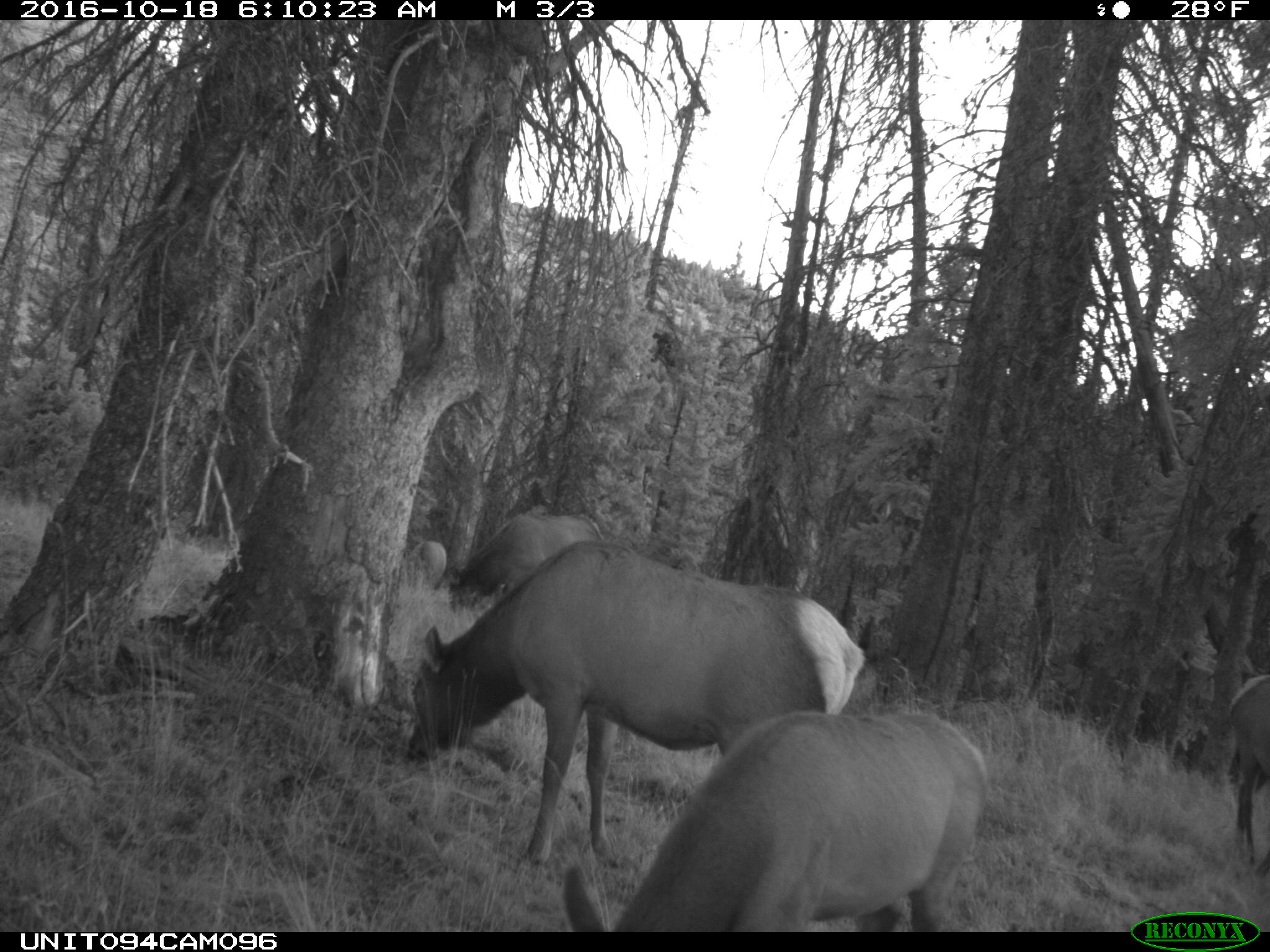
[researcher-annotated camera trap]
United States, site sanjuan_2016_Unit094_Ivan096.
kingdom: Animalia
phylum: Chordata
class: Mammalia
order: Artiodactyla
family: Cervidae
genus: Cervus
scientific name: Cervus elaphus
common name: red deer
Cervus elaphus (red deer).